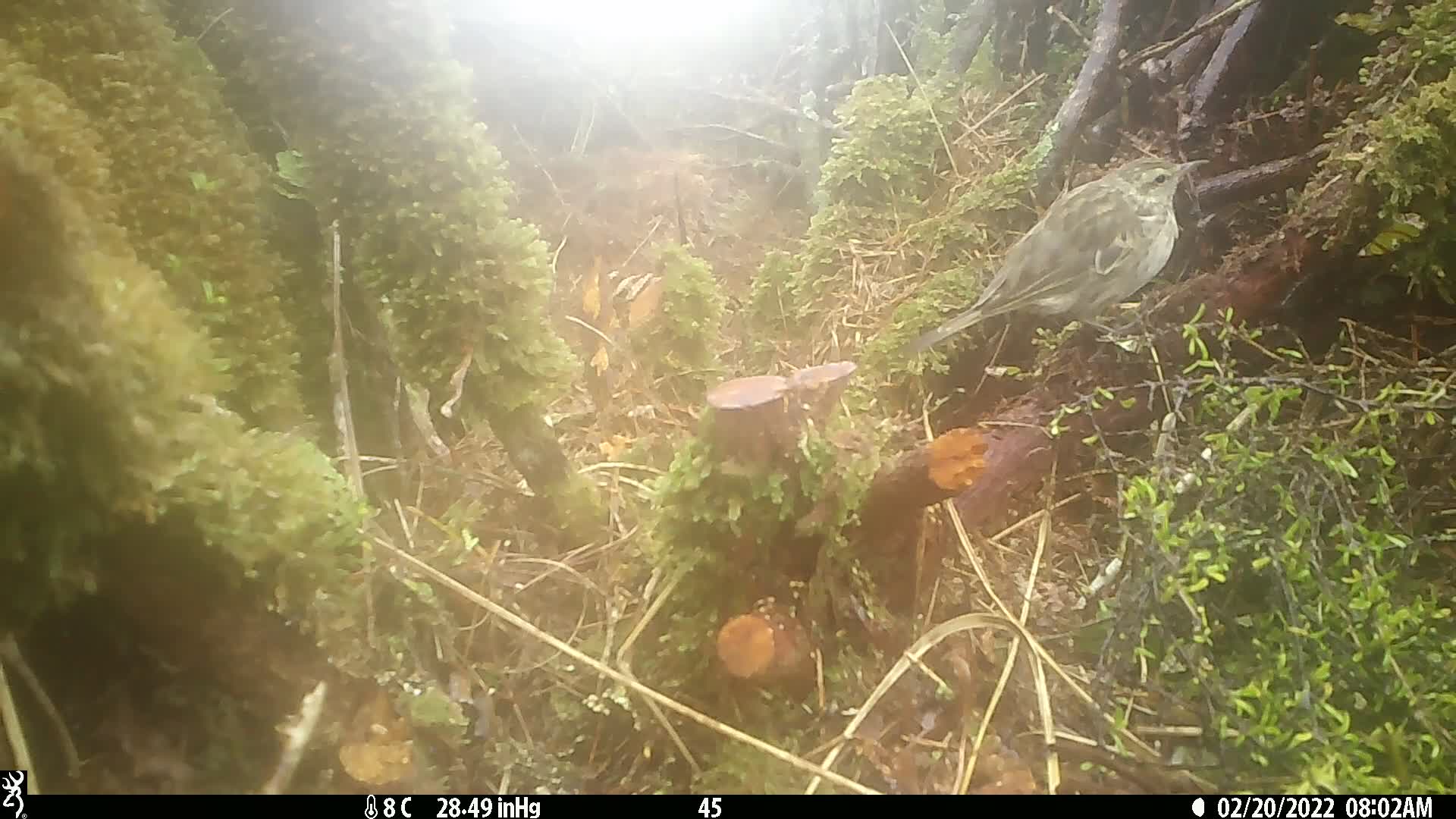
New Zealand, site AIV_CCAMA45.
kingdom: Animalia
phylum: Chordata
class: Aves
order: Passeriformes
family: Motacillidae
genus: Anthus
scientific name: Anthus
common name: pipit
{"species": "pipit (Anthus)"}